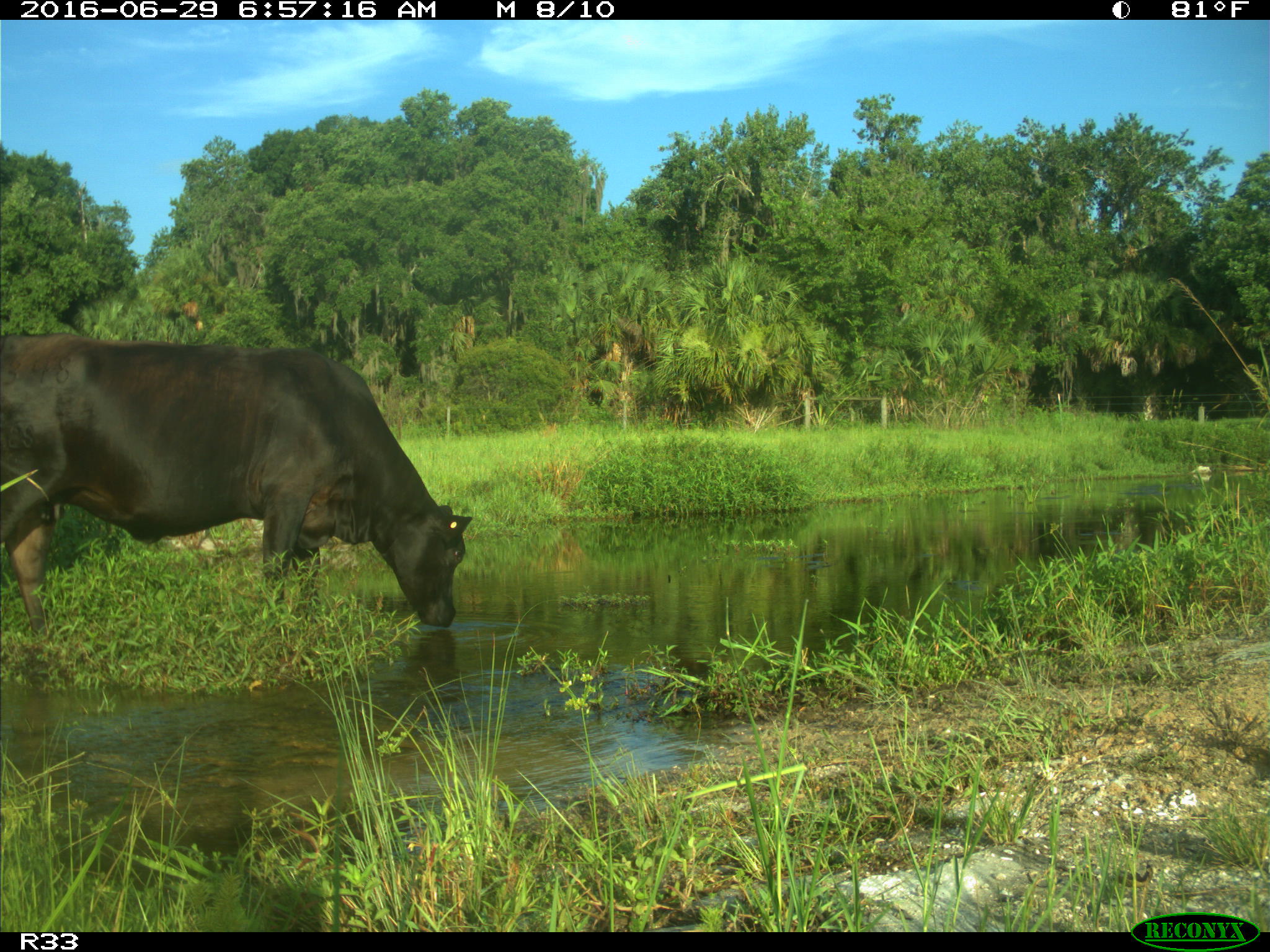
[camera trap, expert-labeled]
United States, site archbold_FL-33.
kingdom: Animalia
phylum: Chordata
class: Mammalia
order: Artiodactyla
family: Bovidae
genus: Bos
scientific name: Bos taurus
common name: domestic cow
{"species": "Bos taurus (domestic cow)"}